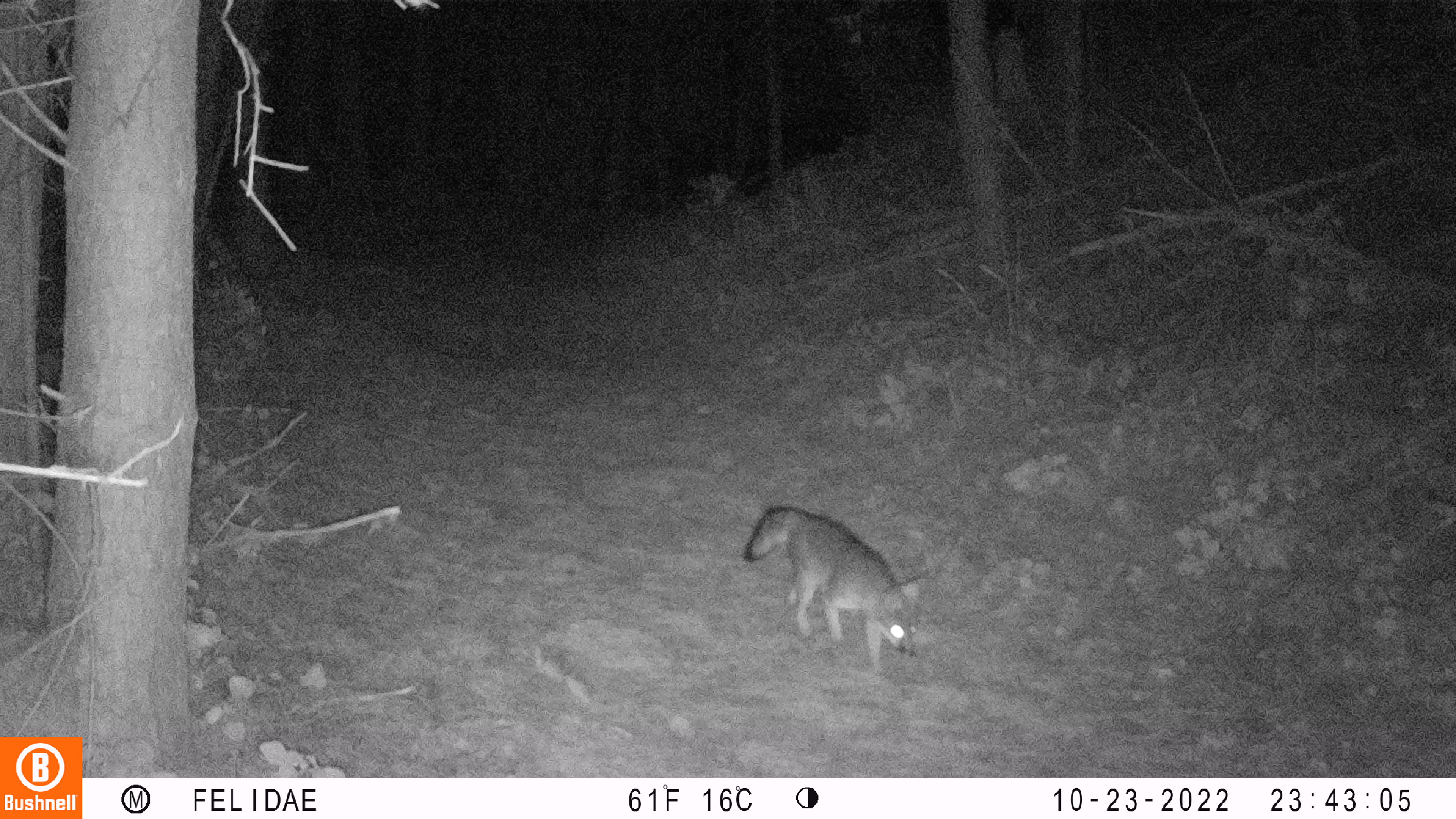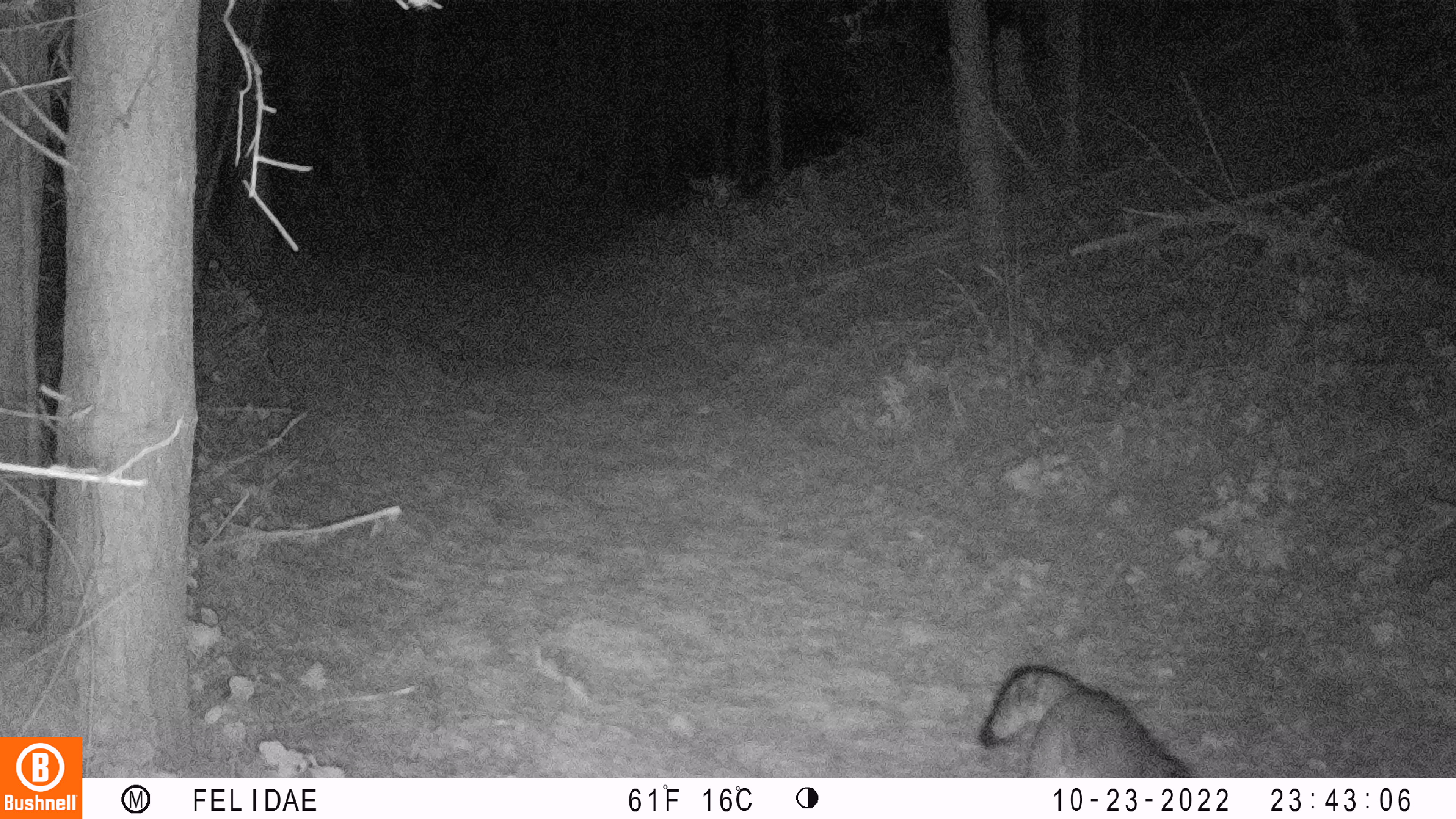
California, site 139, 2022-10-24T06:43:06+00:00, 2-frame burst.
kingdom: Animalia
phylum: Chordata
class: Mammalia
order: Carnivora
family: Canidae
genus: Urocyon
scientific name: Urocyon cinereoargenteus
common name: gray fox